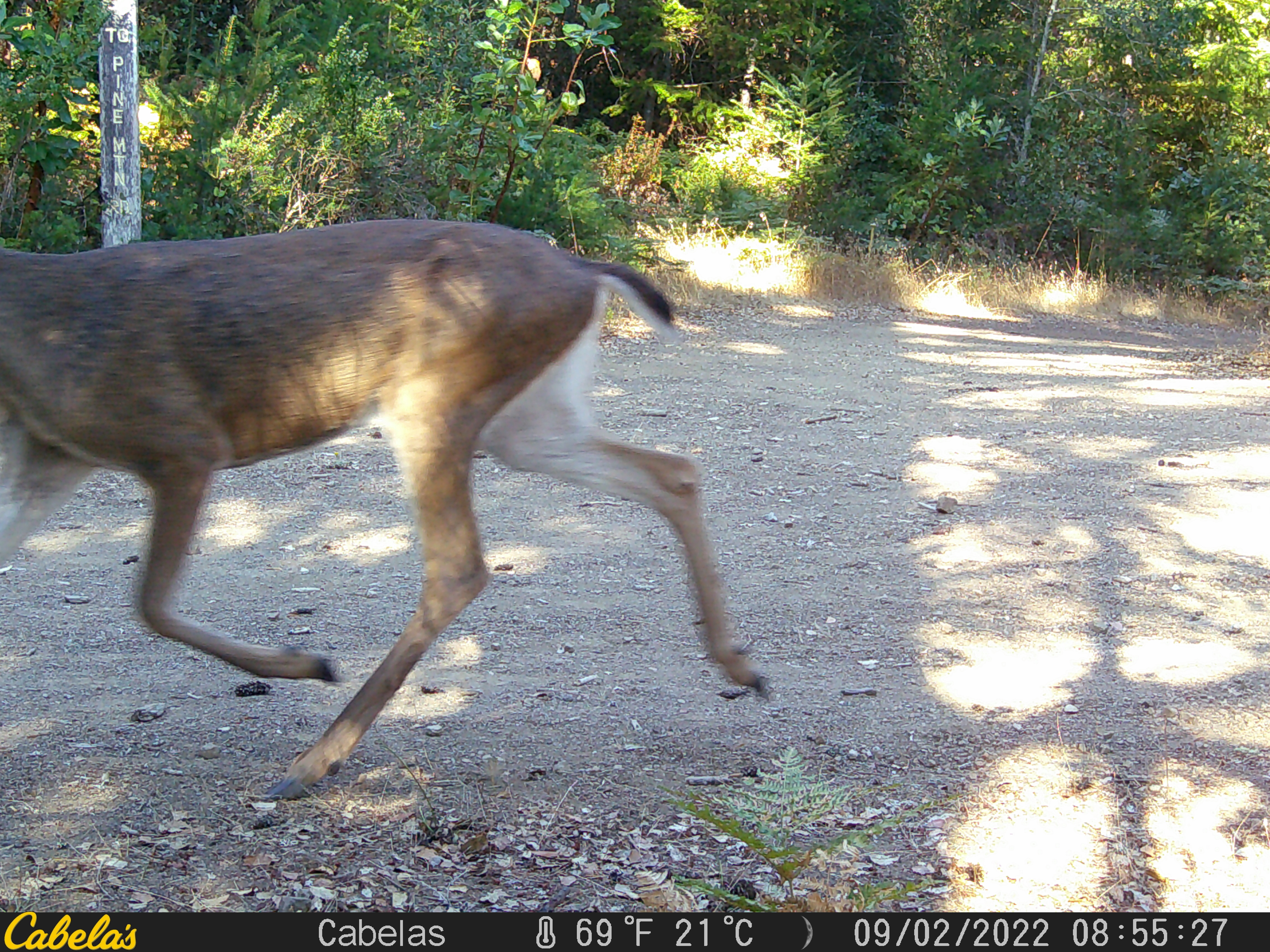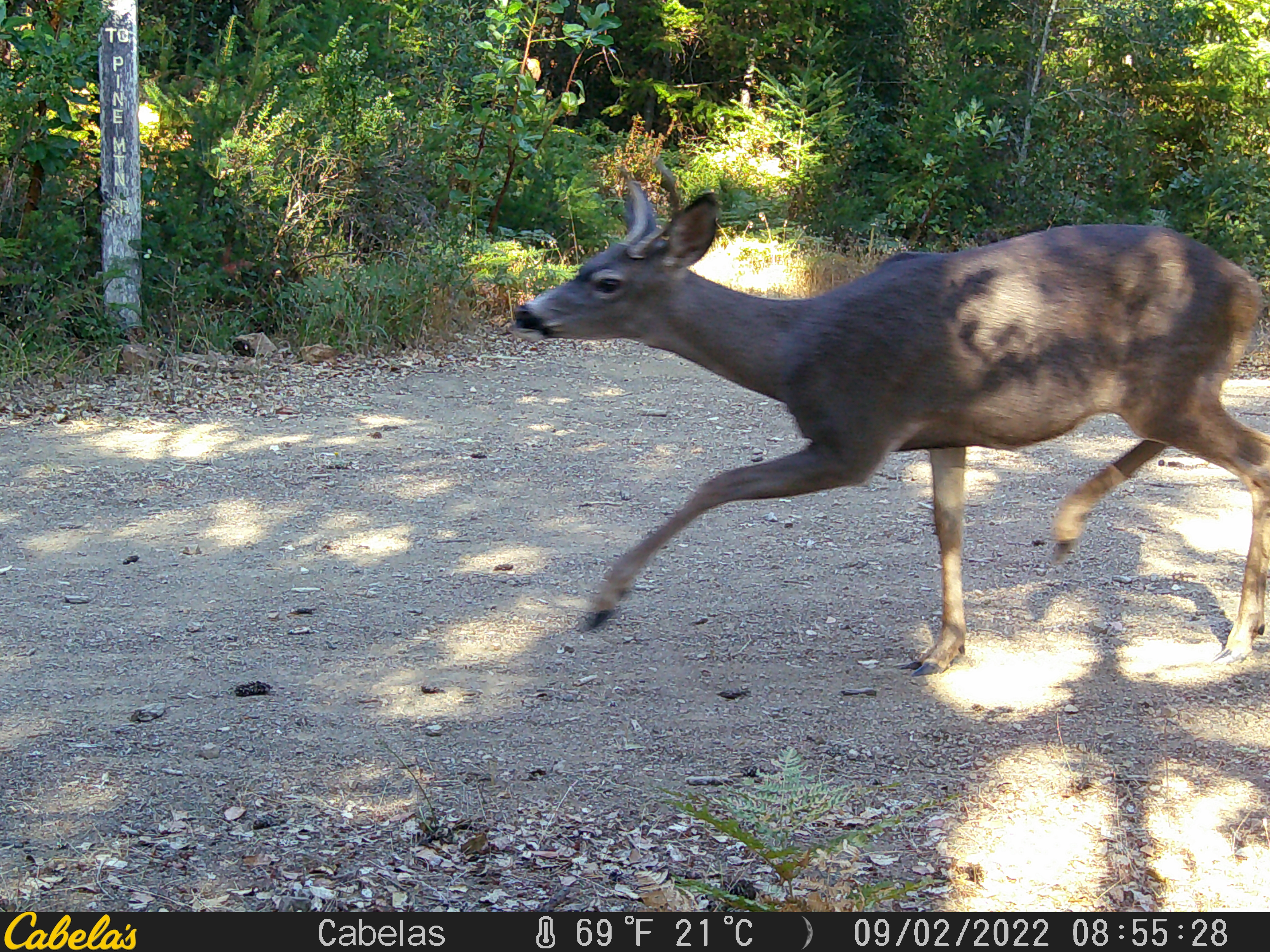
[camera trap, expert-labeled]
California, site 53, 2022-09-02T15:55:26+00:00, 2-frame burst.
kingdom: Animalia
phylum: Chordata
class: Mammalia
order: Artiodactyla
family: Cervidae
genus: Odocoileus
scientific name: Odocoileus hemionus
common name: mule deer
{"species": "mule deer (Odocoileus hemionus)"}